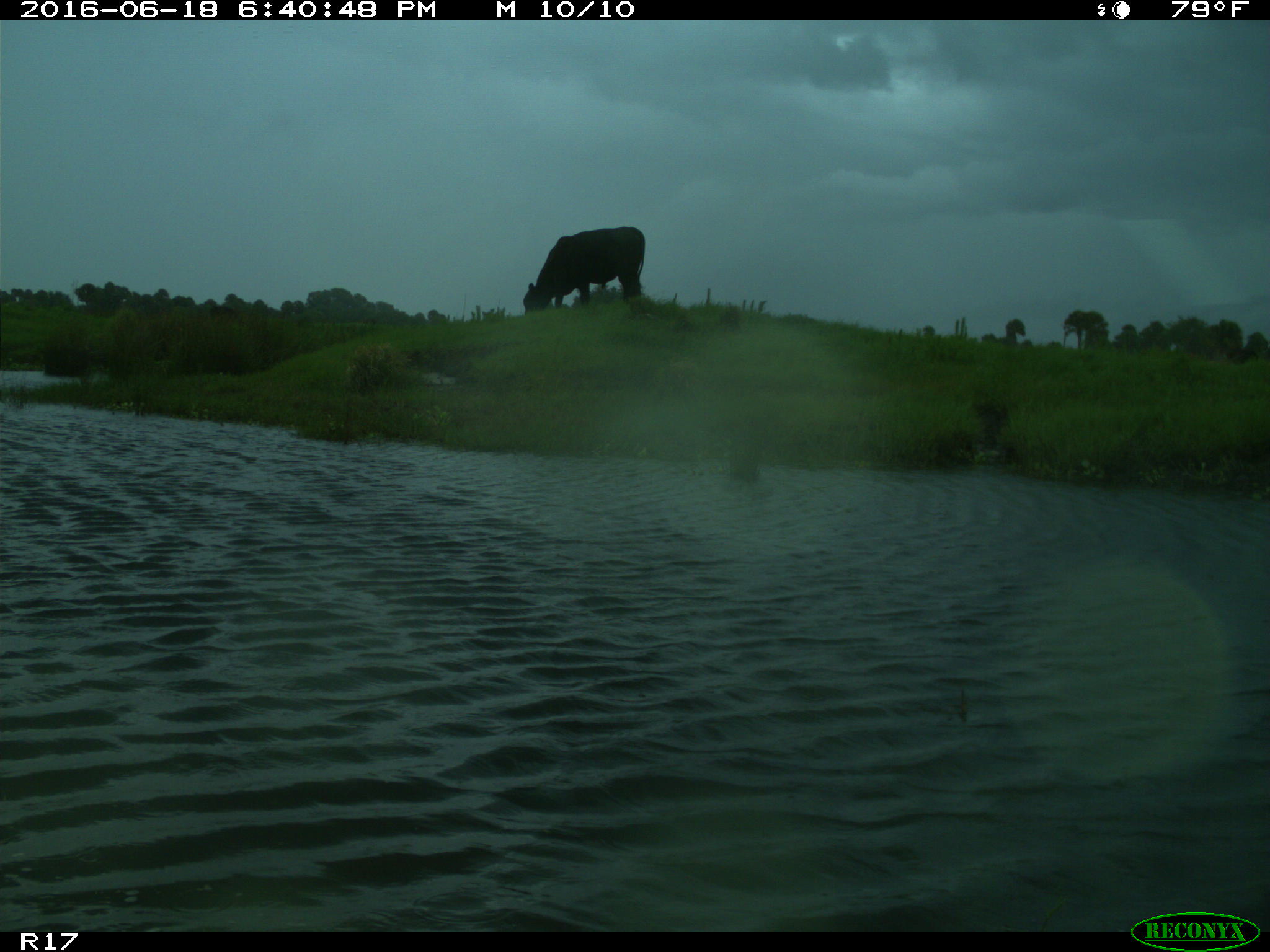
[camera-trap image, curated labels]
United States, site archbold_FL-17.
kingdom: Animalia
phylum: Chordata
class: Mammalia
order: Artiodactyla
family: Bovidae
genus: Bos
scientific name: Bos taurus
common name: domestic cow